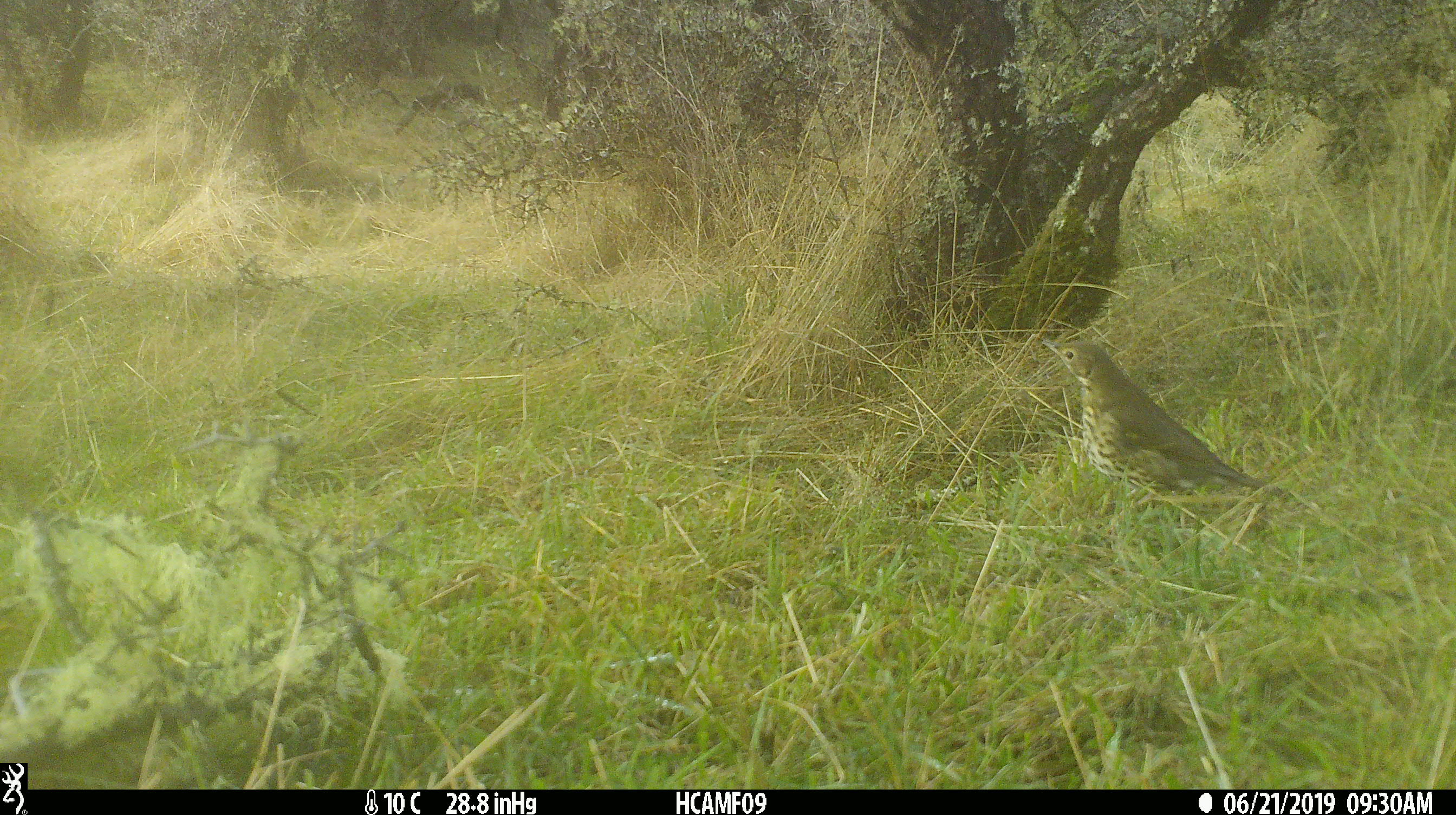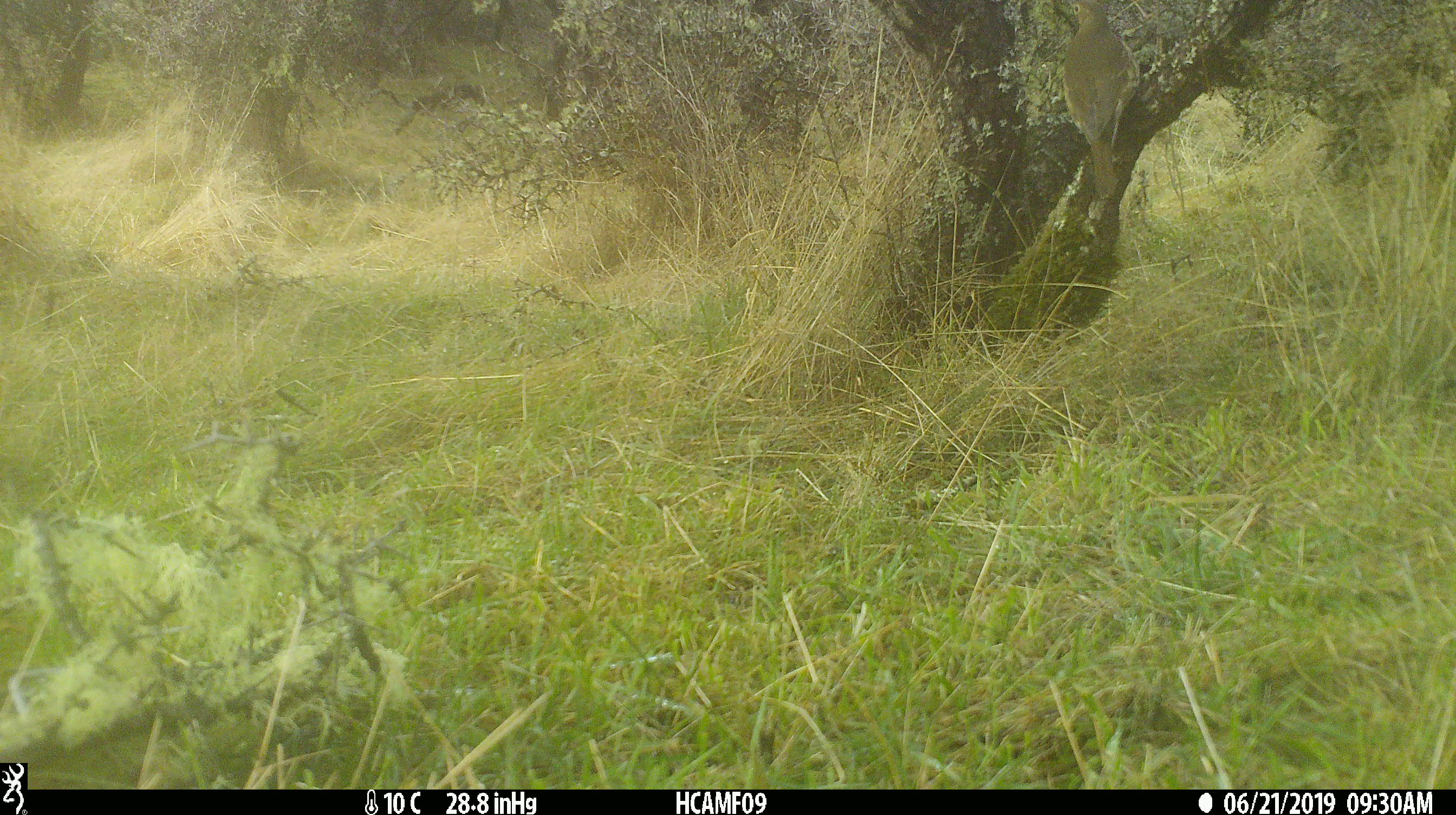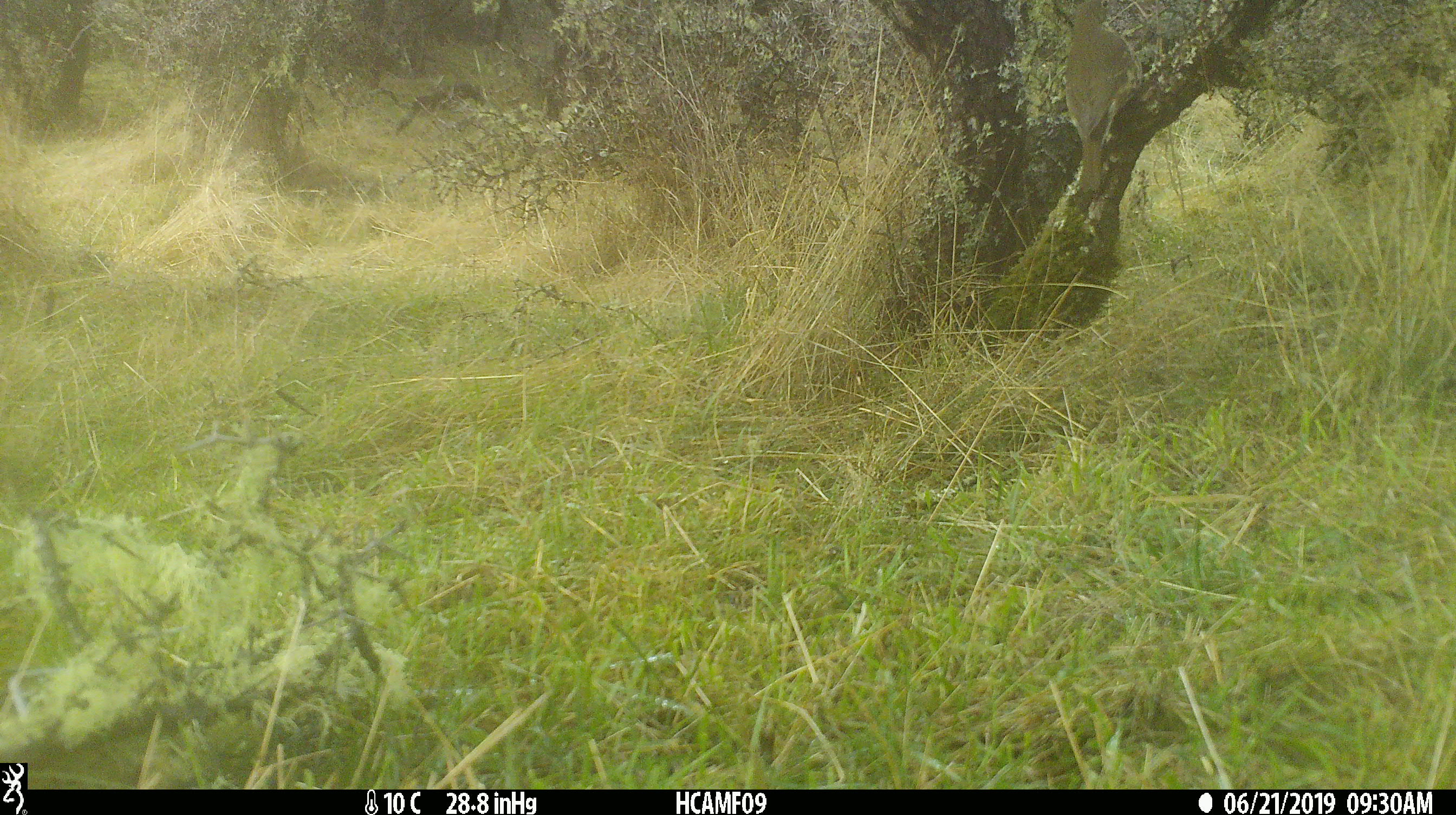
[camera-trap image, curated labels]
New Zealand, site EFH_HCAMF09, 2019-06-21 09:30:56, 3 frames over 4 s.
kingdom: Animalia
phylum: Chordata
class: Aves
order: Passeriformes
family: Turdidae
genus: Turdus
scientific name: Turdus philomelos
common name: song thrush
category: thrush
Thrush (song thrush) (Turdus philomelos).